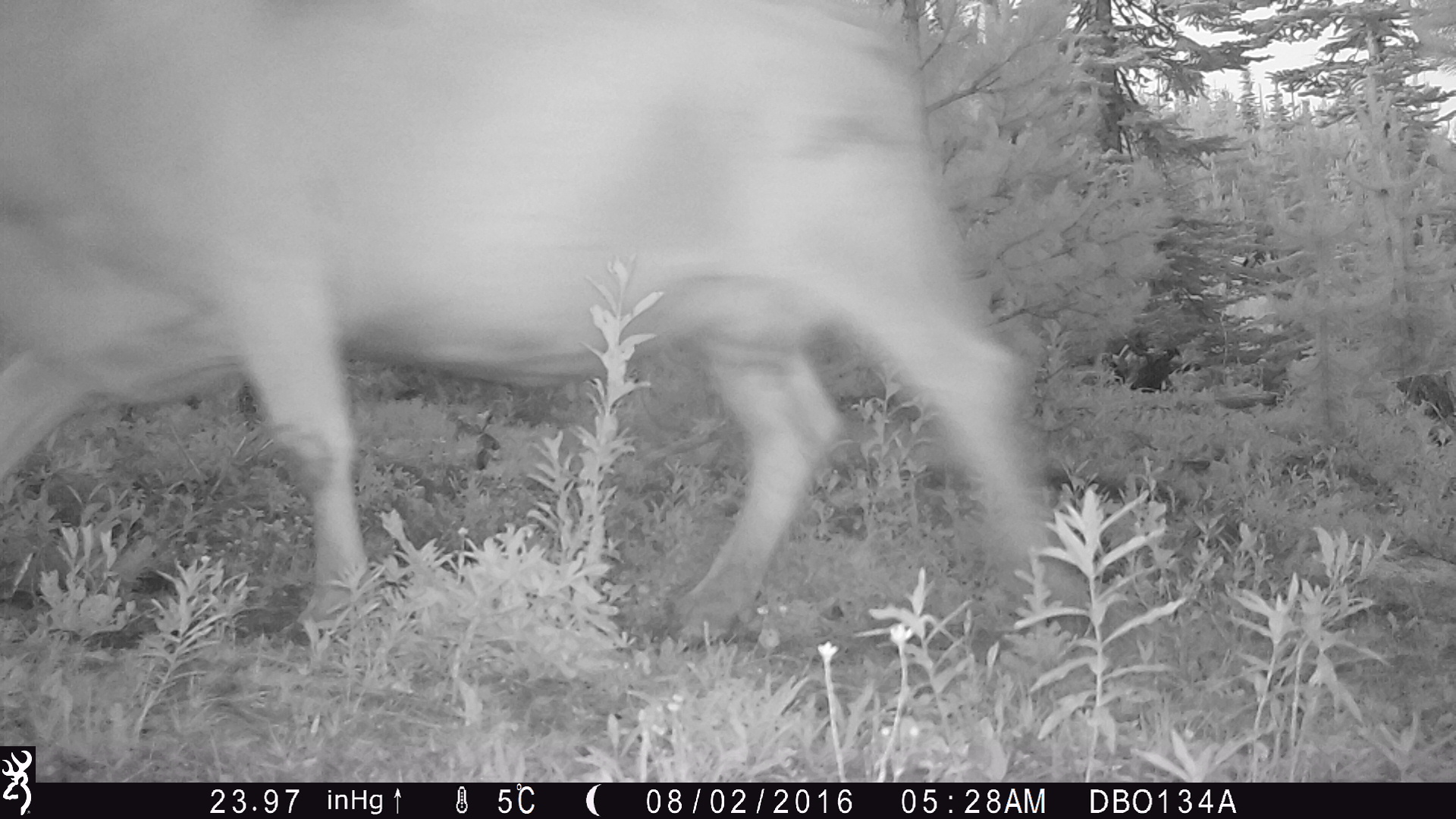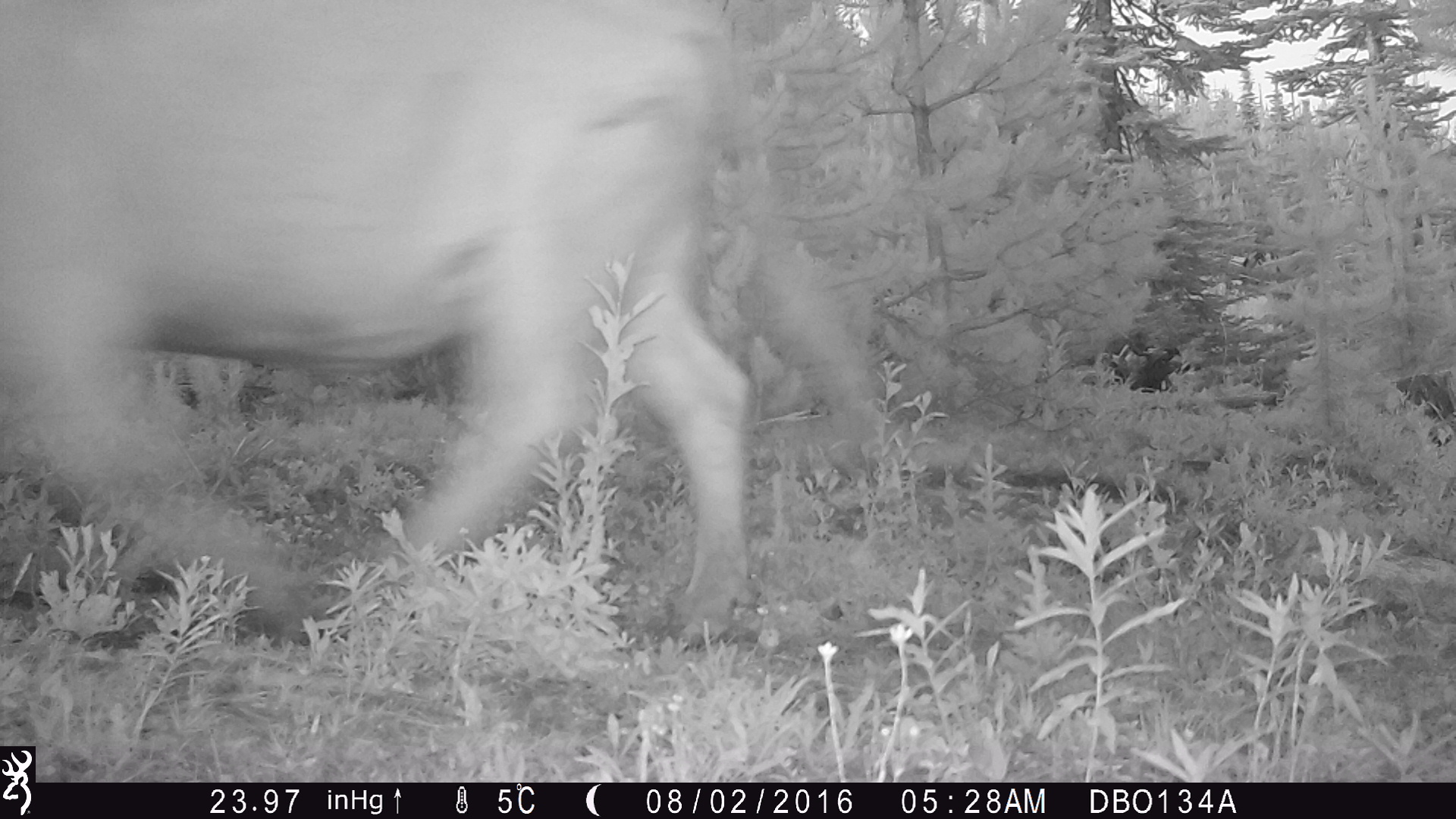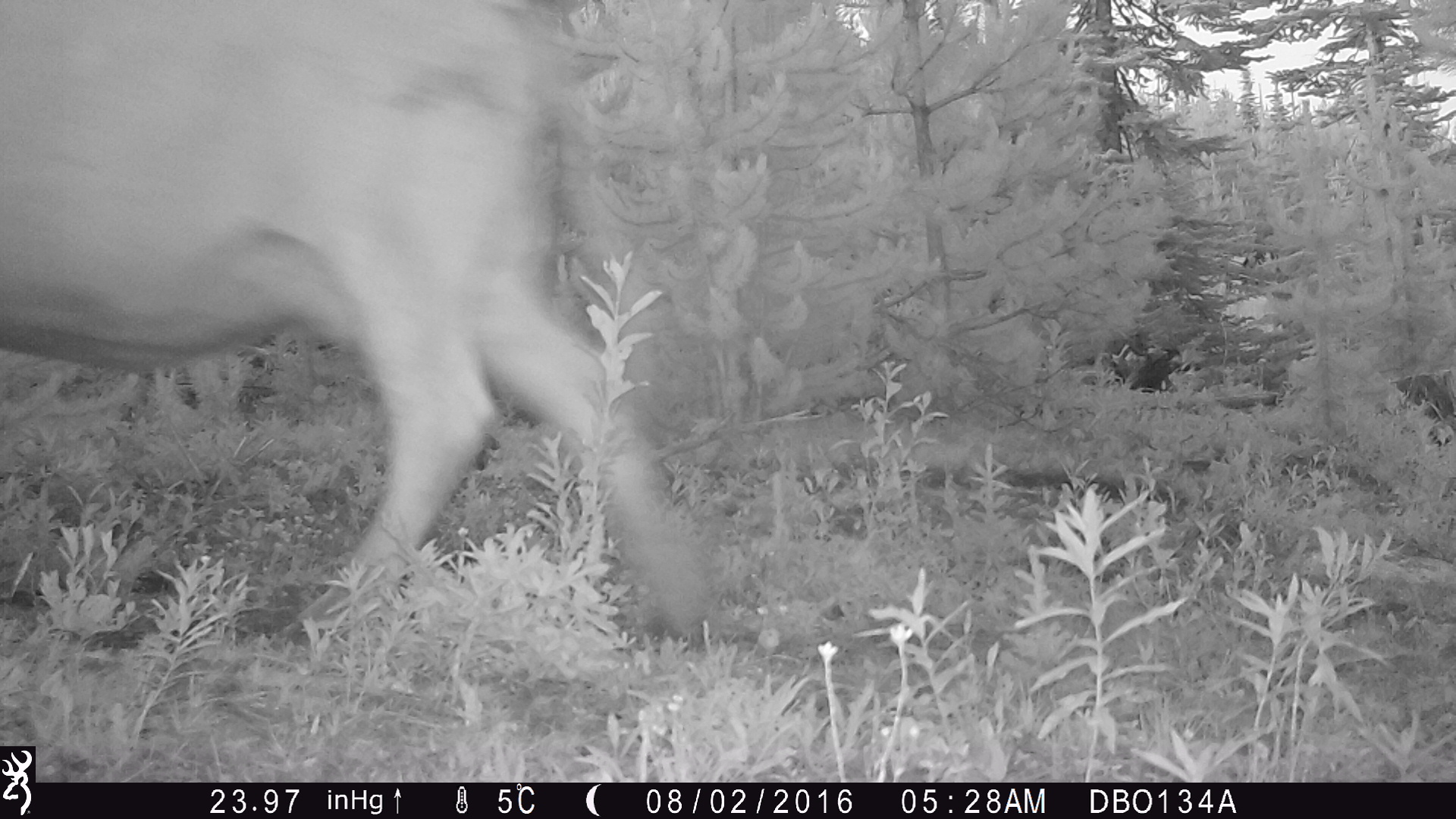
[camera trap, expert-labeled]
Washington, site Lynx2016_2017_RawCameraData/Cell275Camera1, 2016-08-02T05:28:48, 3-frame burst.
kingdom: Animalia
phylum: Chordata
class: Mammalia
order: Artiodactyla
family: Bovidae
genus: Bos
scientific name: Bos taurus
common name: domestic cattle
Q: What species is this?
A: Domestic cattle (Bos taurus).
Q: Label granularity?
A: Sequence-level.